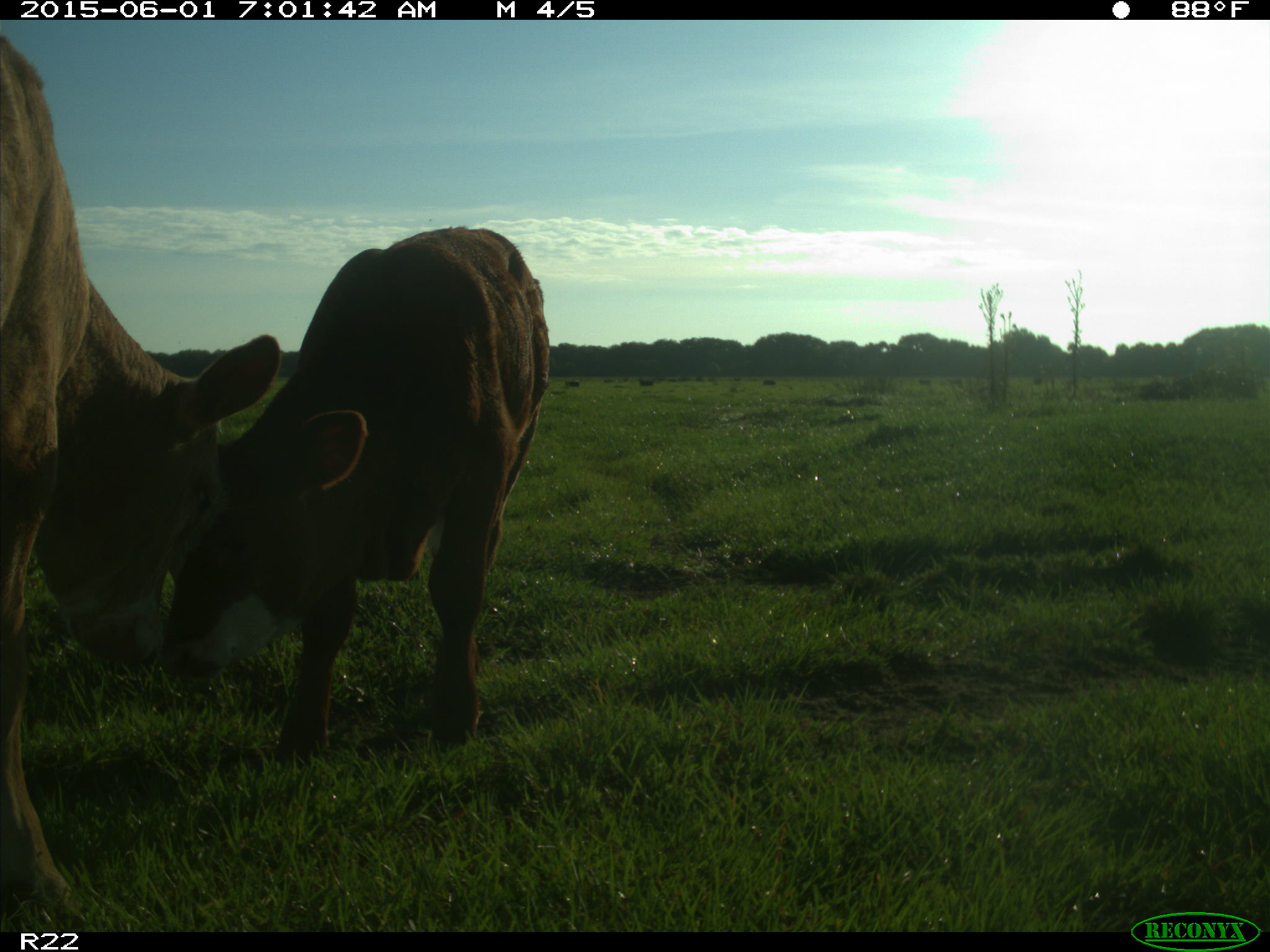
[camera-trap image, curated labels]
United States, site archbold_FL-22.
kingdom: Animalia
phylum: Chordata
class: Mammalia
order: Artiodactyla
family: Bovidae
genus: Bos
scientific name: Bos taurus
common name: domestic cow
Bos taurus (domestic cow).